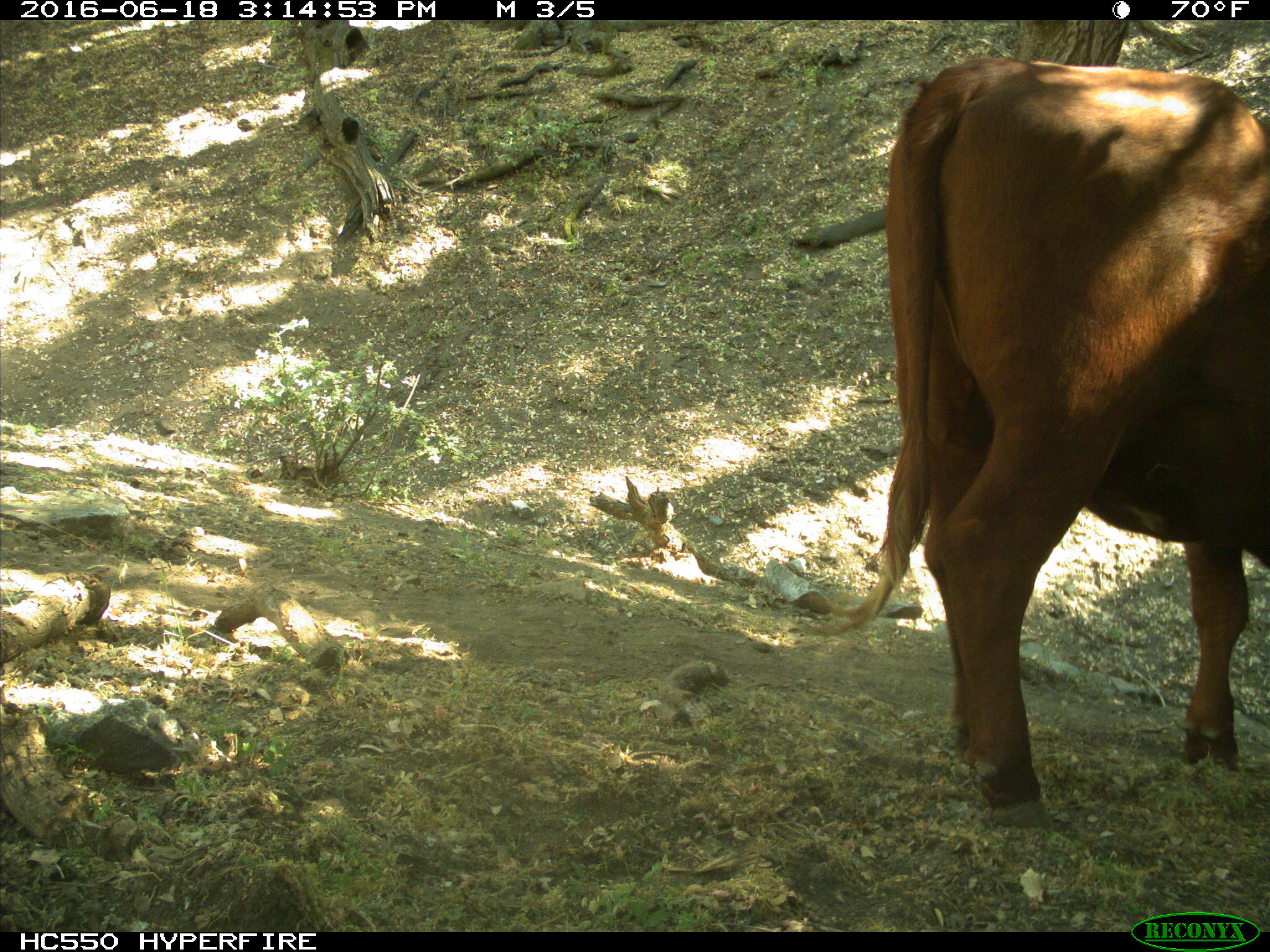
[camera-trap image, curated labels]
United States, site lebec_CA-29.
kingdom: Animalia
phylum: Chordata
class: Mammalia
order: Artiodactyla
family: Bovidae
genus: Bos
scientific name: Bos taurus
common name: domestic cow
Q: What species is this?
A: Bos taurus (domestic cow).